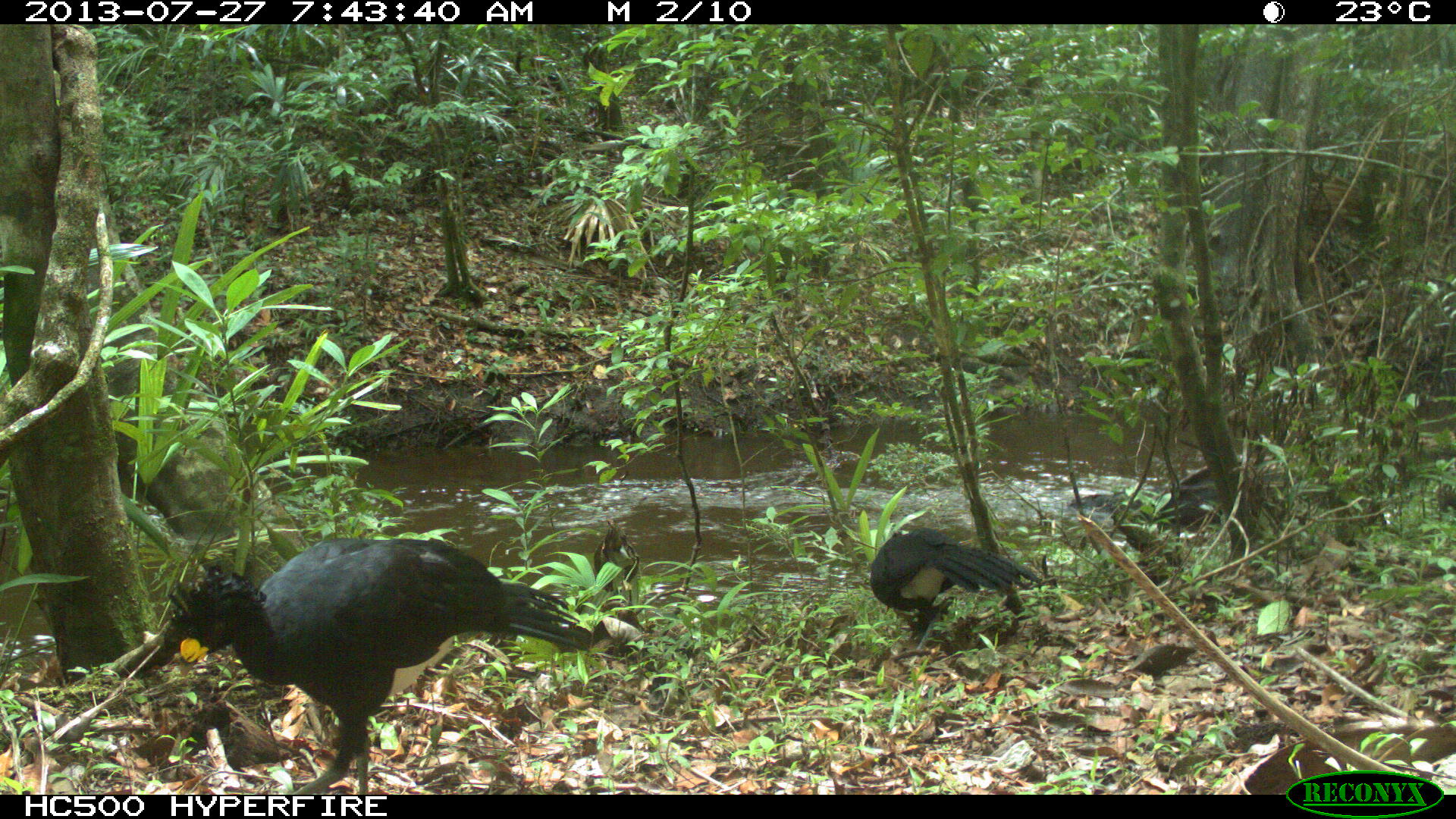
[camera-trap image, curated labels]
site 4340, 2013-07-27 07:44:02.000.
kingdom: Animalia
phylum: Chordata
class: Aves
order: Galliformes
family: Cracidae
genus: Crax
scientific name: Crax rubra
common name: great curassow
Crax rubra (great curassow), count 2, sex male.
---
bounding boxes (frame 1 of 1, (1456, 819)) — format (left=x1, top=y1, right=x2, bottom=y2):
crax rubra: (left=165, top=536, right=588, bottom=795); (left=869, top=527, right=1042, bottom=650); (left=1066, top=466, right=1224, bottom=544)